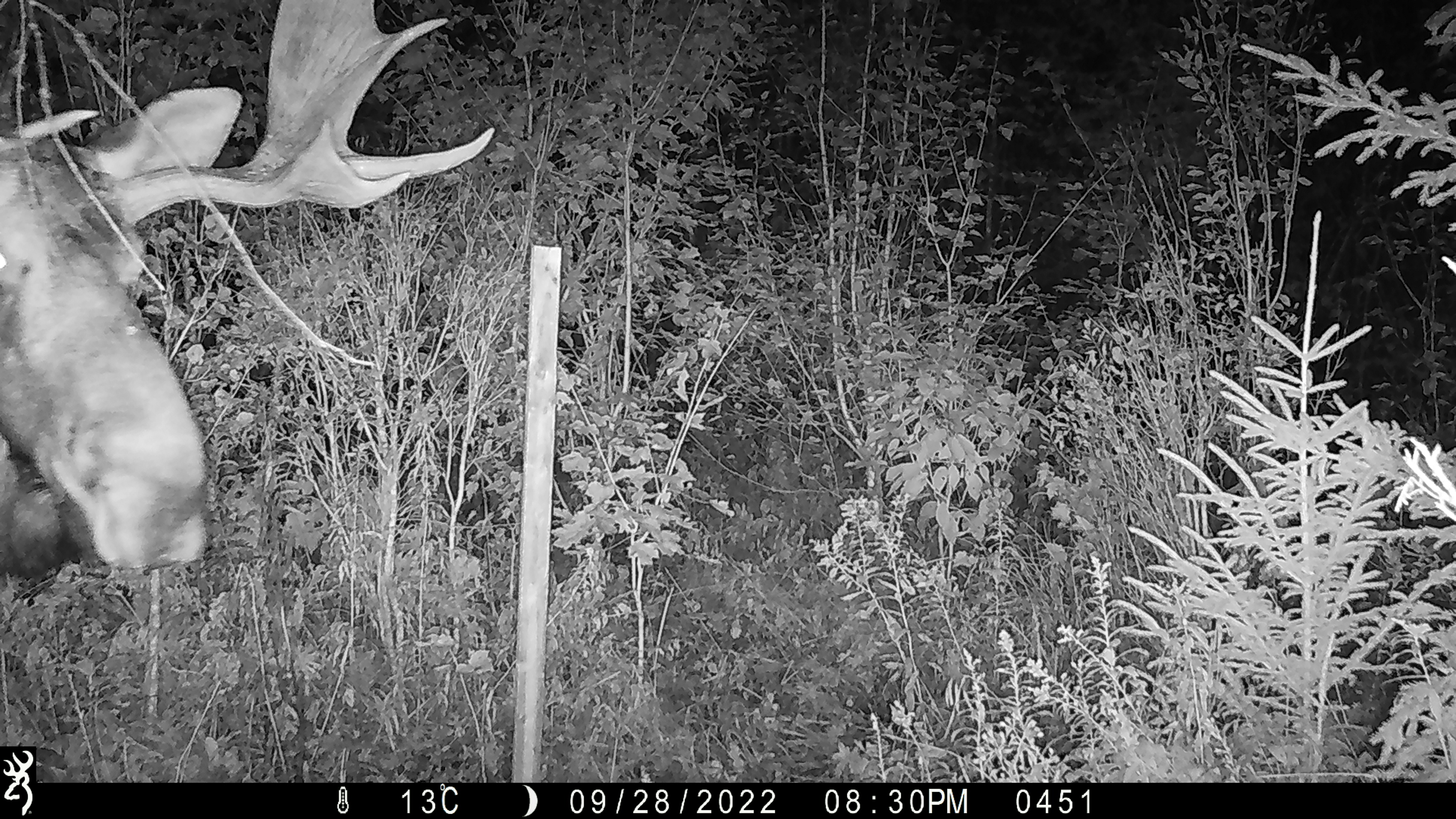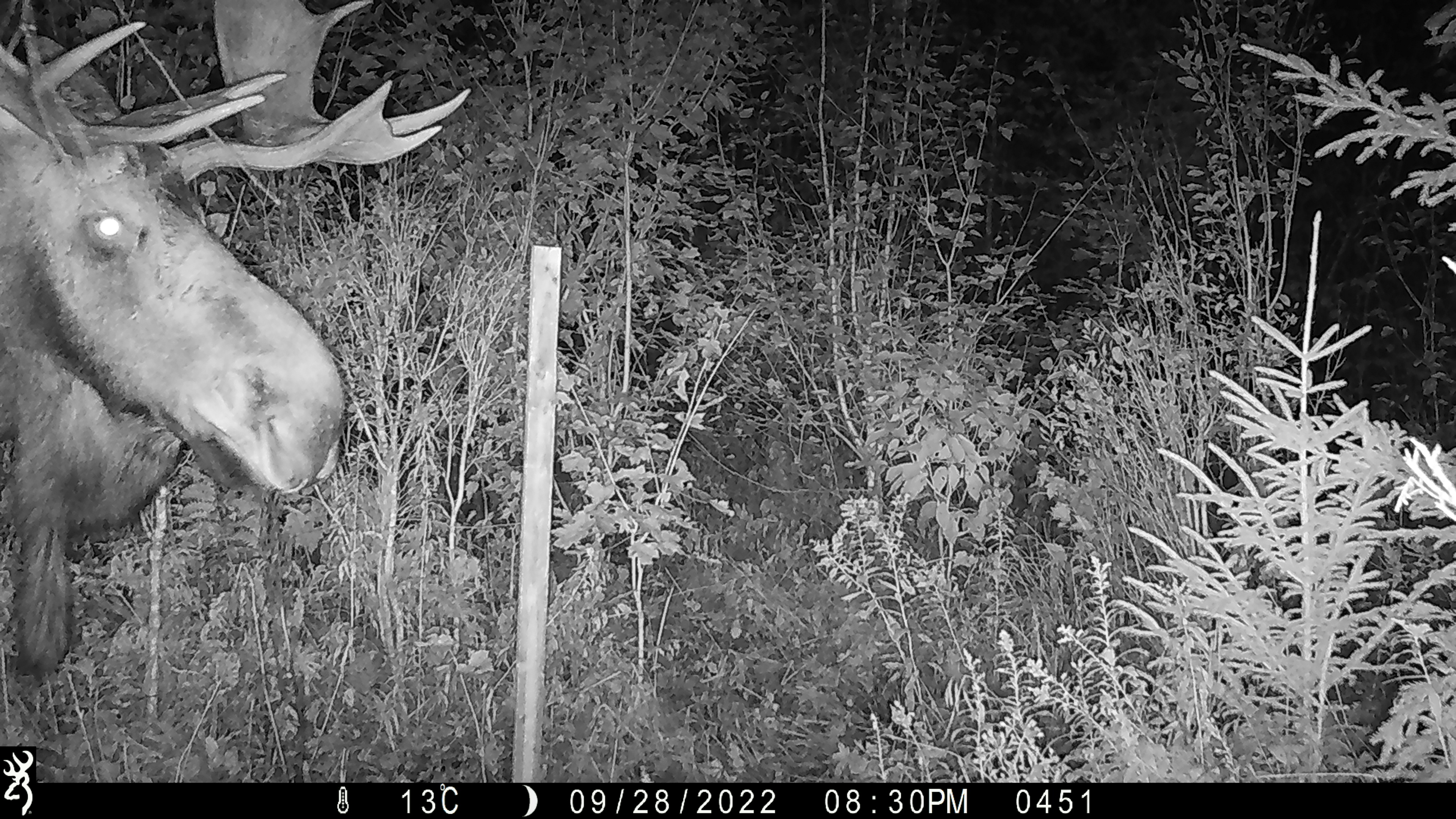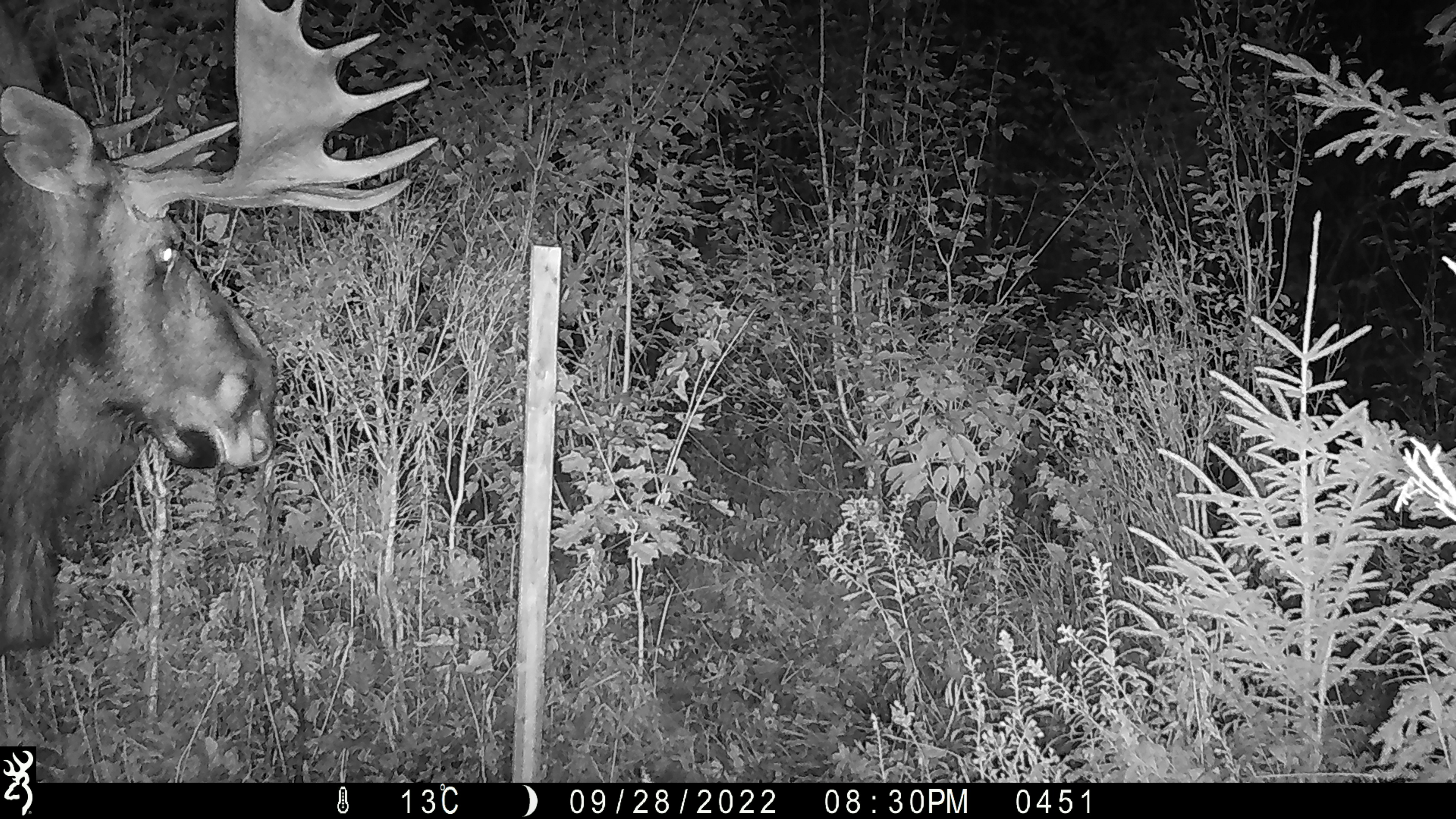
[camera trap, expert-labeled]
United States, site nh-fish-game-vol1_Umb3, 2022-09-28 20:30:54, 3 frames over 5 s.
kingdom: Animalia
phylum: Chordata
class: Mammalia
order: Artiodactyla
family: Cervidae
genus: Alces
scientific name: Alces alces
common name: moose